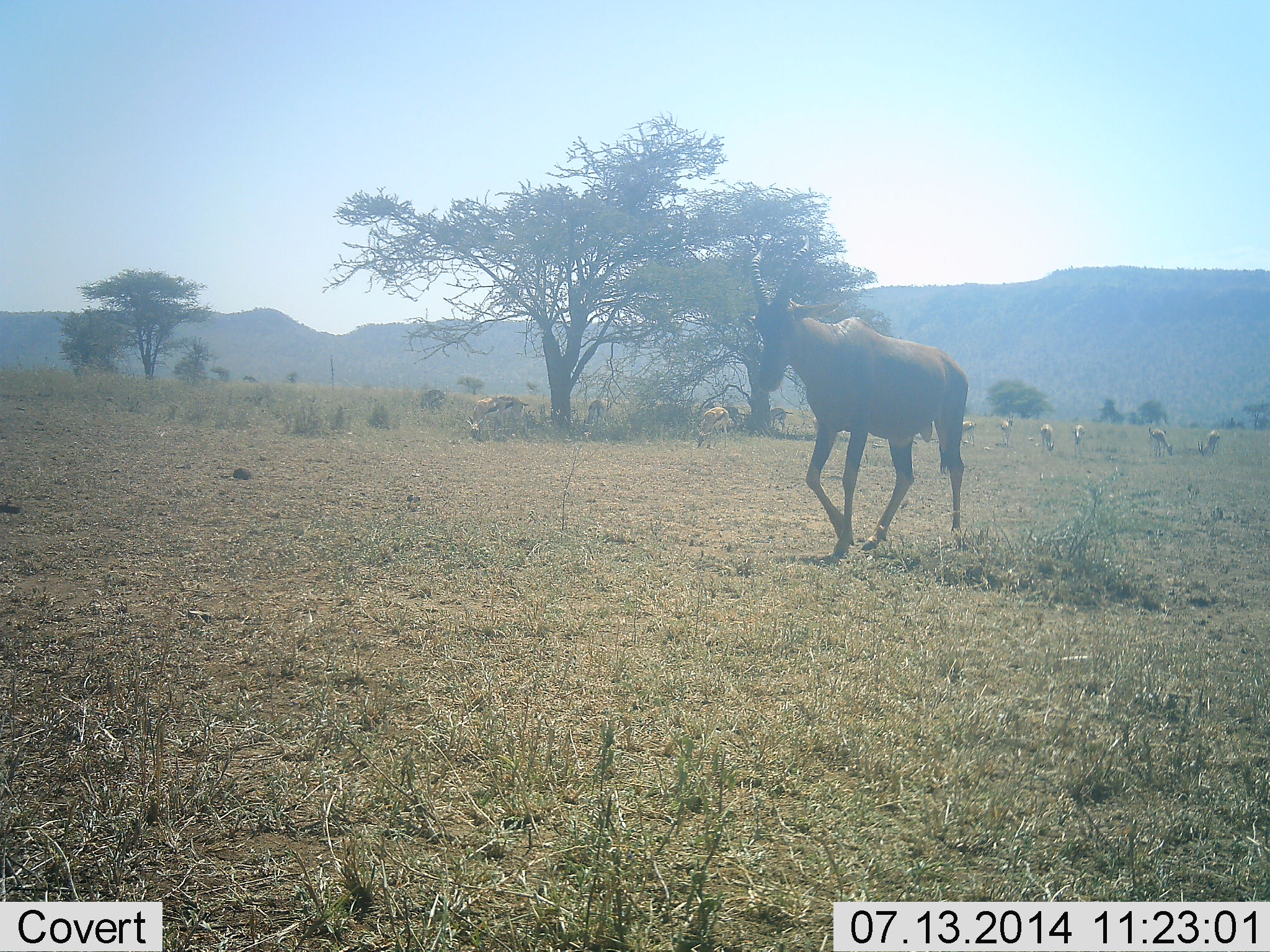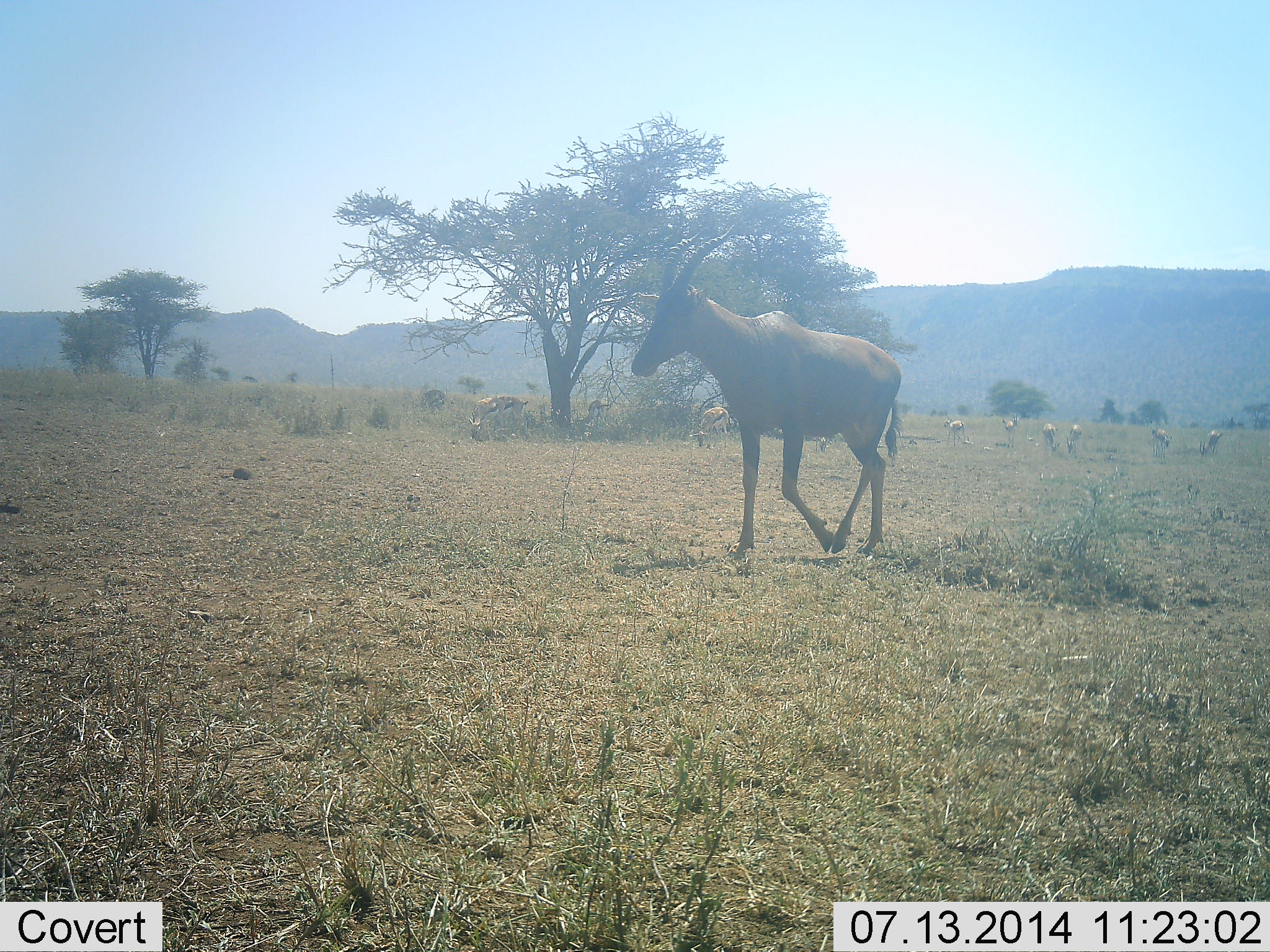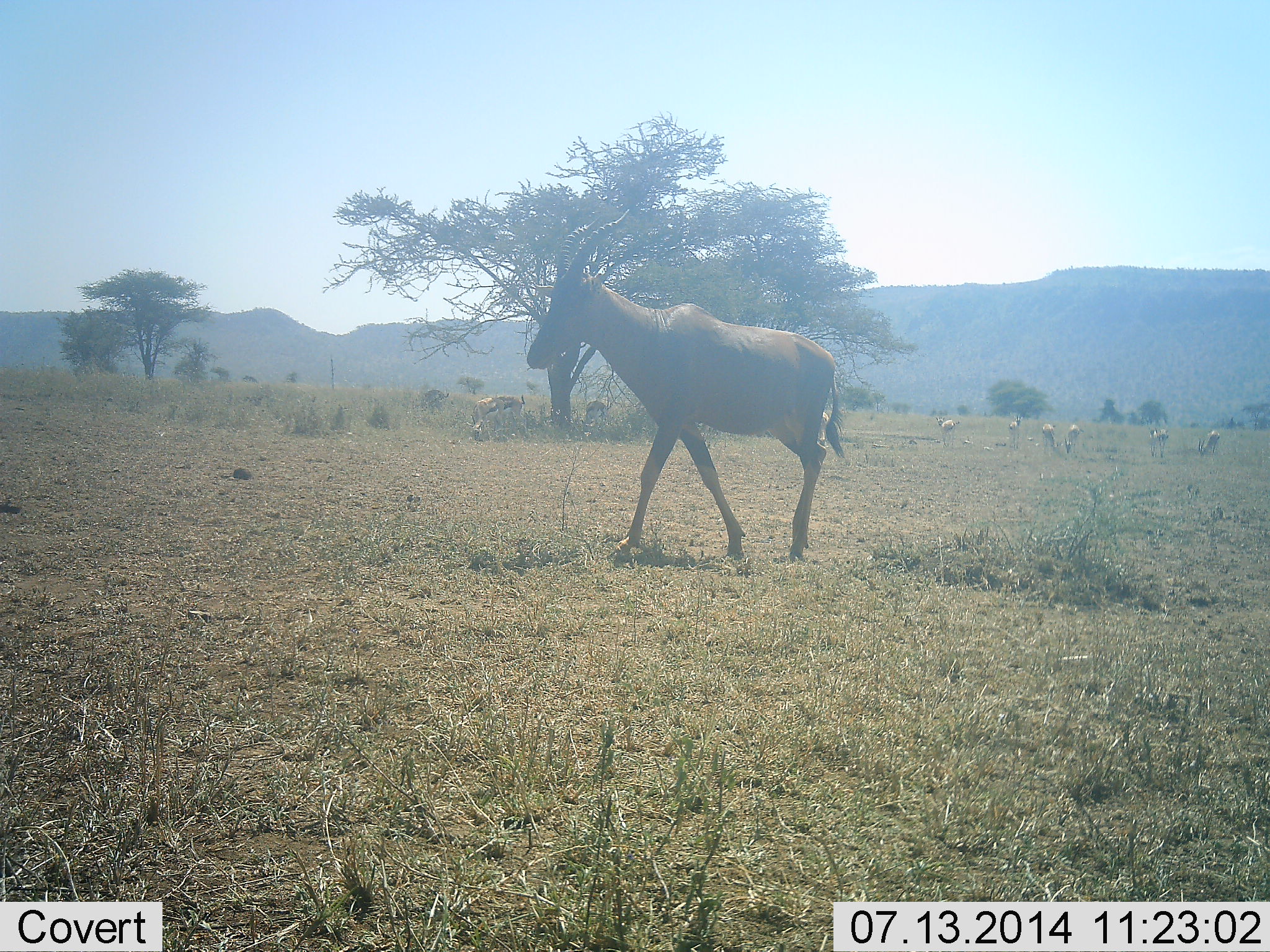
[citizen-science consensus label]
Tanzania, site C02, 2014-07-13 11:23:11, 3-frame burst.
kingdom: Animalia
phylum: Chordata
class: Mammalia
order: Artiodactyla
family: Bovidae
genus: Eudorcas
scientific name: Eudorcas thomsonii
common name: thomson's gazelle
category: gazellethomsons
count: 11-50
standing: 54%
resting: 0%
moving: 8%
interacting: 0%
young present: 0%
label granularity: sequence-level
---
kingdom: Animalia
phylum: Chordata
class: Mammalia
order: Artiodactyla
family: Bovidae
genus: Damaliscus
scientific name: Damaliscus lunatus jimela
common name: topi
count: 1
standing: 12%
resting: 0%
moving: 100%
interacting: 0%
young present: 0%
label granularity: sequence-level